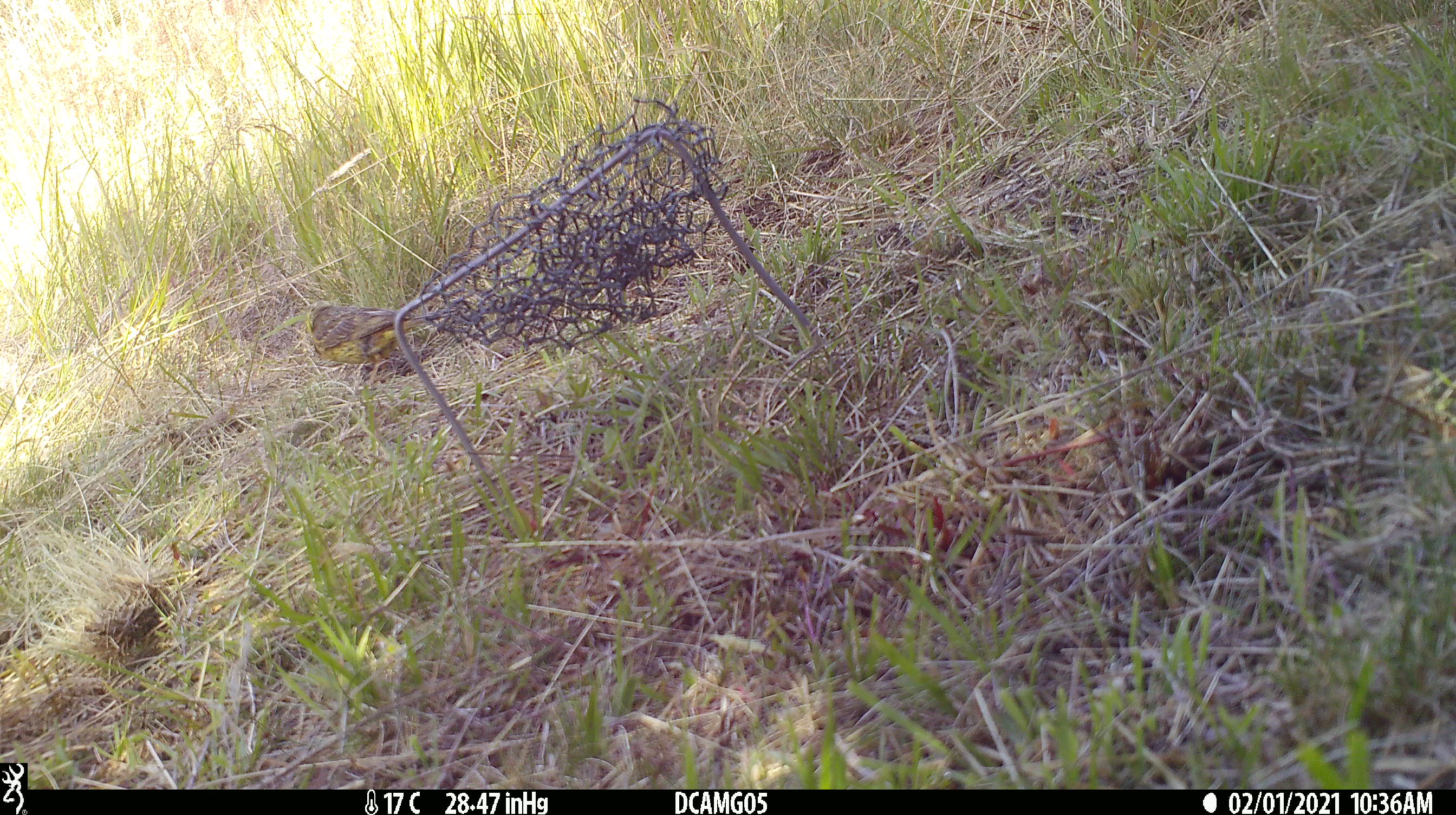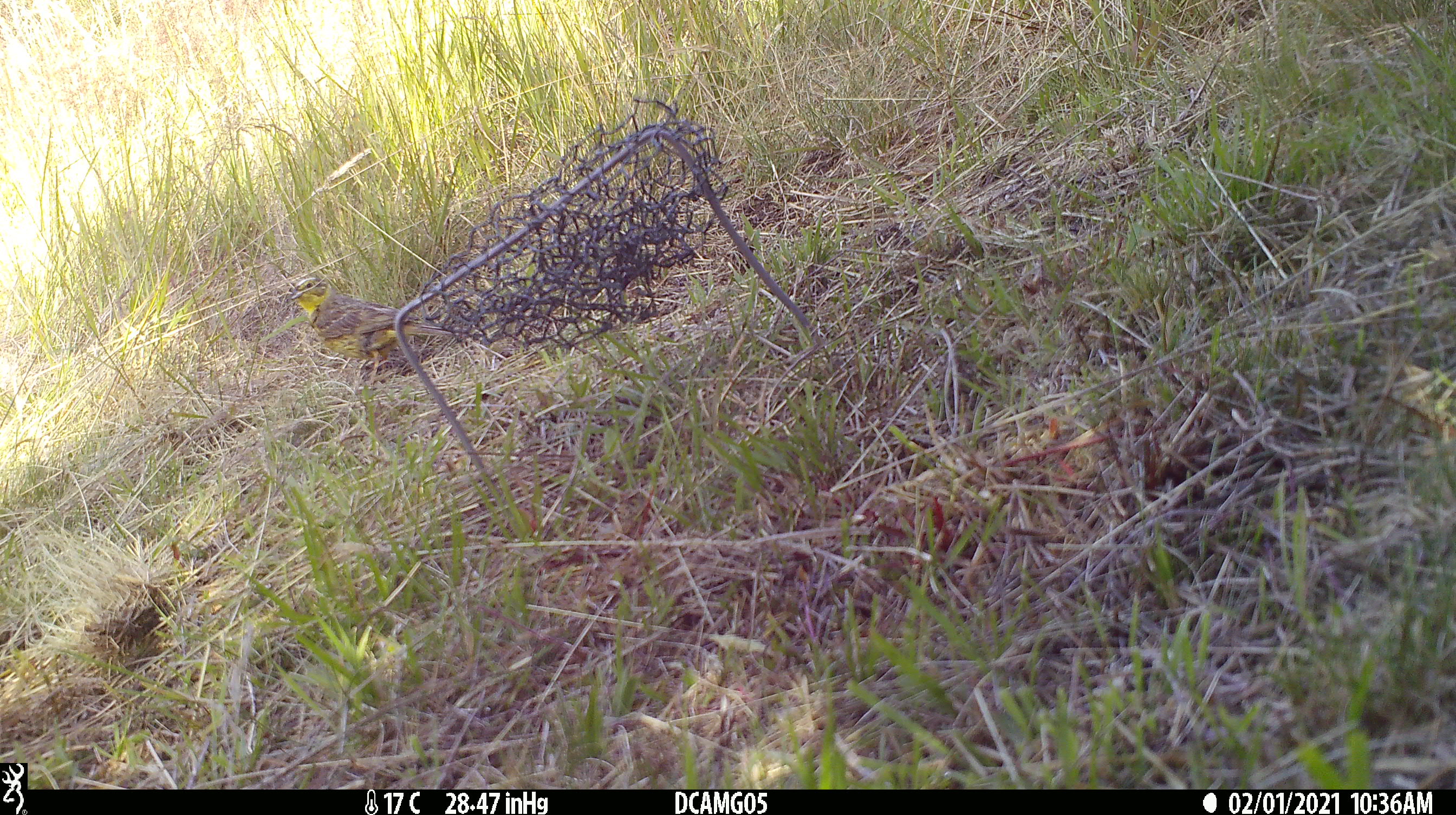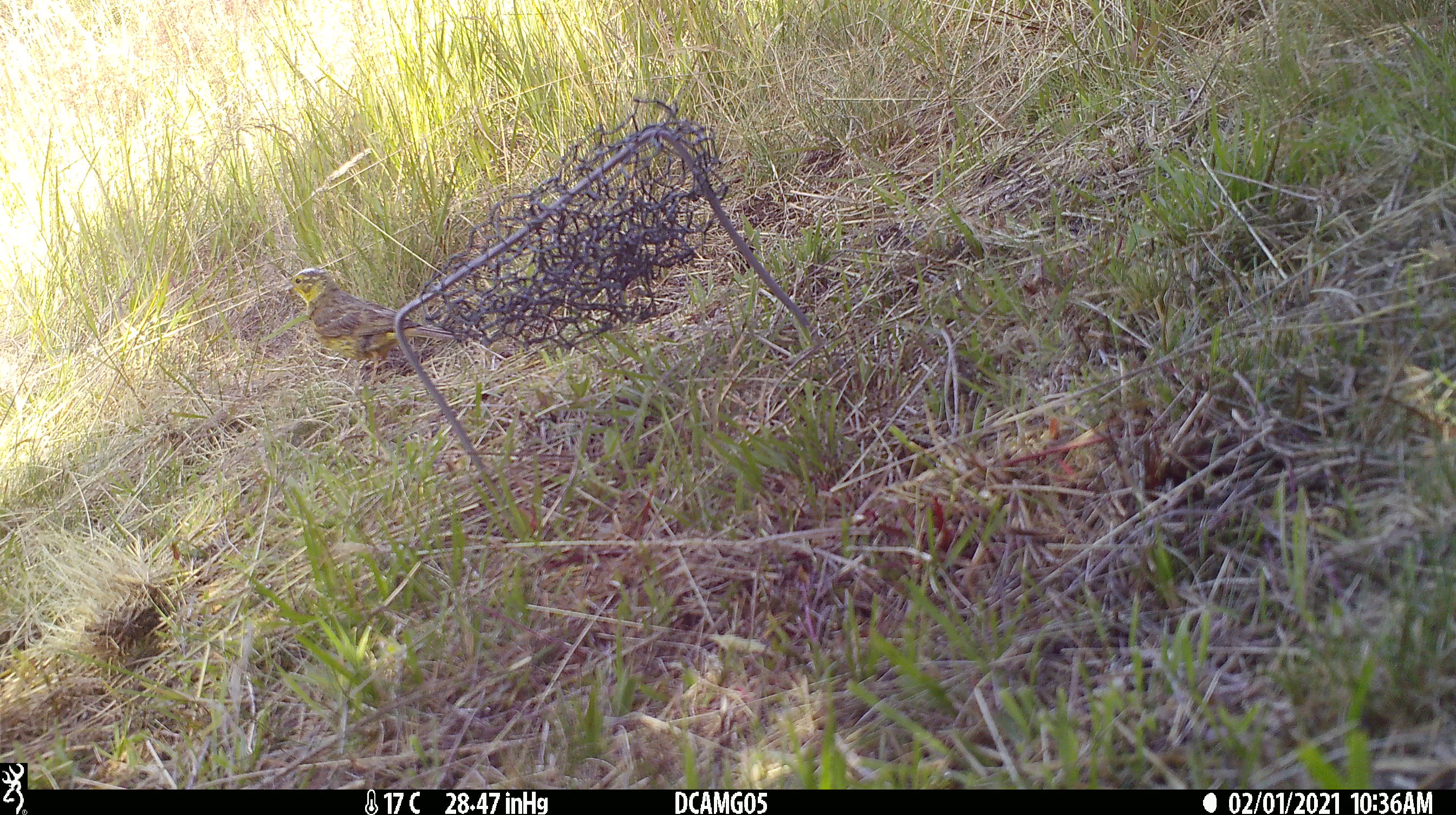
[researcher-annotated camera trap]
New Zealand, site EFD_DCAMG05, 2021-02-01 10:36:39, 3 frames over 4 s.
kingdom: Animalia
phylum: Chordata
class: Aves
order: Passeriformes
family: Emberizidae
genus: Emberiza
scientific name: Emberiza citrinella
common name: yellowhammer